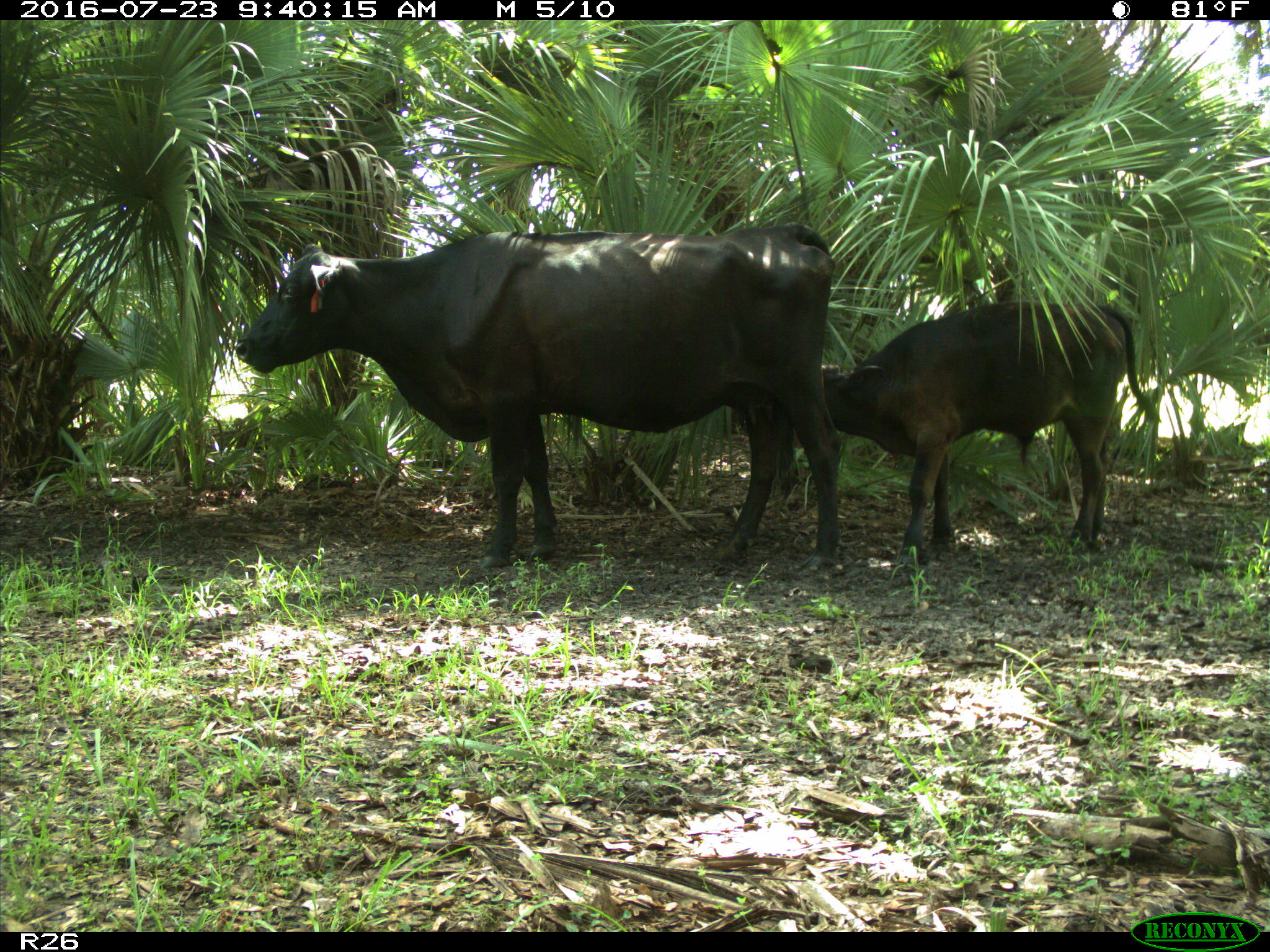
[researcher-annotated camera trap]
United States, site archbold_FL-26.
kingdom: Animalia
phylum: Chordata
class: Mammalia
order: Artiodactyla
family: Bovidae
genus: Bos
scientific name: Bos taurus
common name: domestic cow